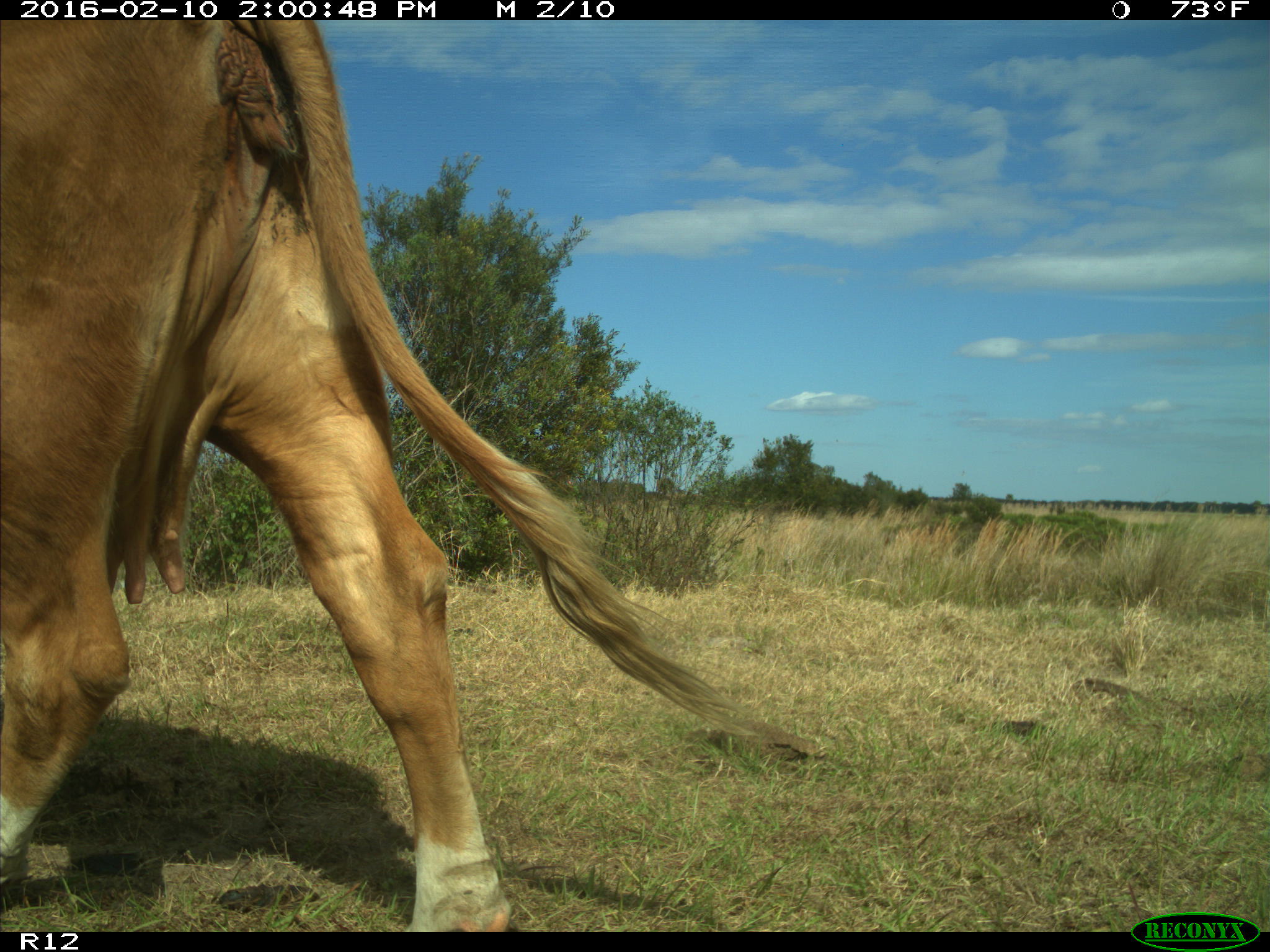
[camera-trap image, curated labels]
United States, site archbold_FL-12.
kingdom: Animalia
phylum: Chordata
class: Mammalia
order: Artiodactyla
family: Bovidae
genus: Bos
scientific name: Bos taurus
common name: domestic cow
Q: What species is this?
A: Bos taurus (domestic cow).